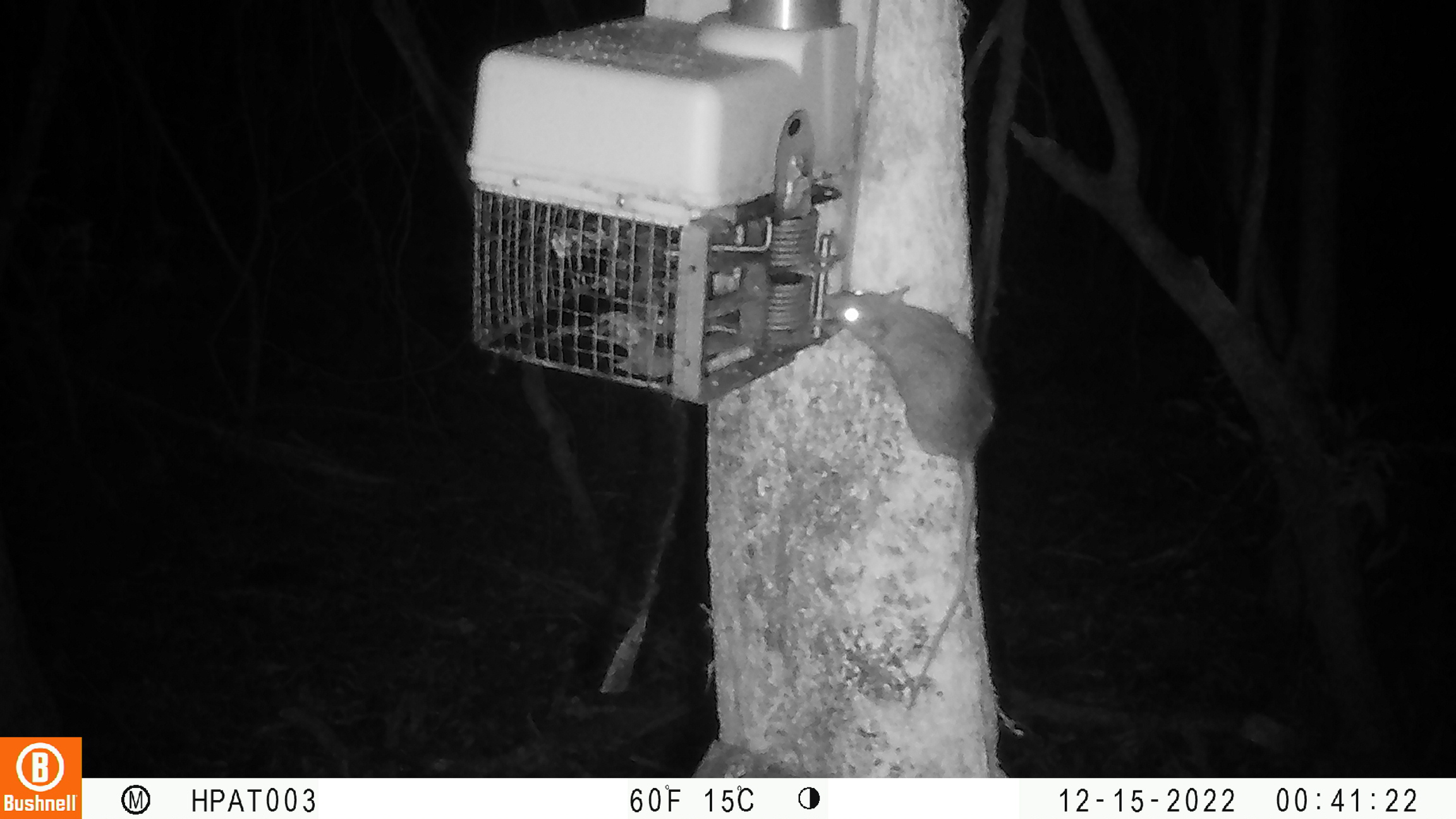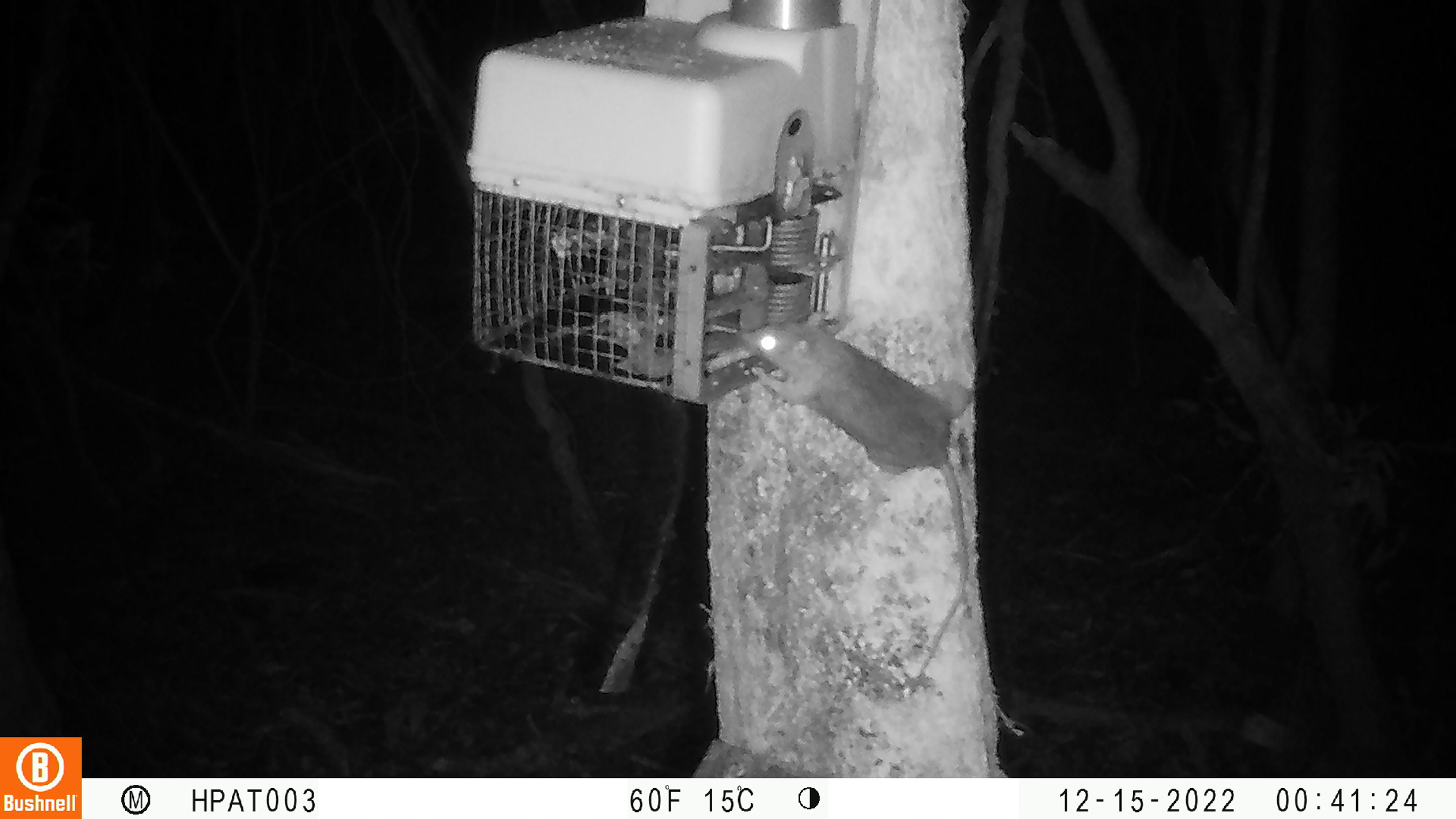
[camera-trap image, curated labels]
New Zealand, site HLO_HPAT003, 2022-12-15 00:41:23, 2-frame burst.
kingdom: Animalia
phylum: Chordata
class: Mammalia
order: Rodentia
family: Muridae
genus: Rattus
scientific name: Rattus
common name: rat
Rat (Rattus).